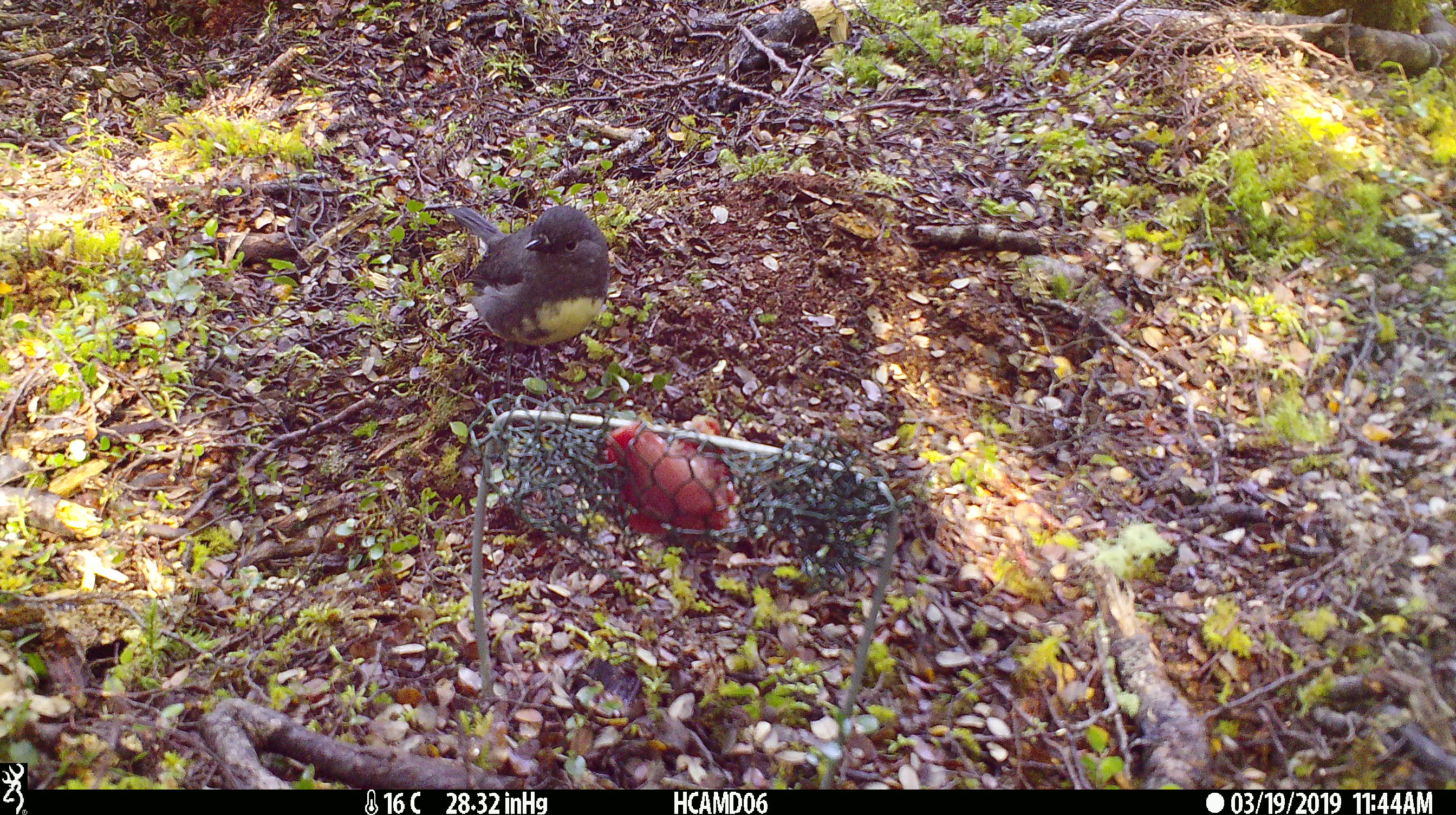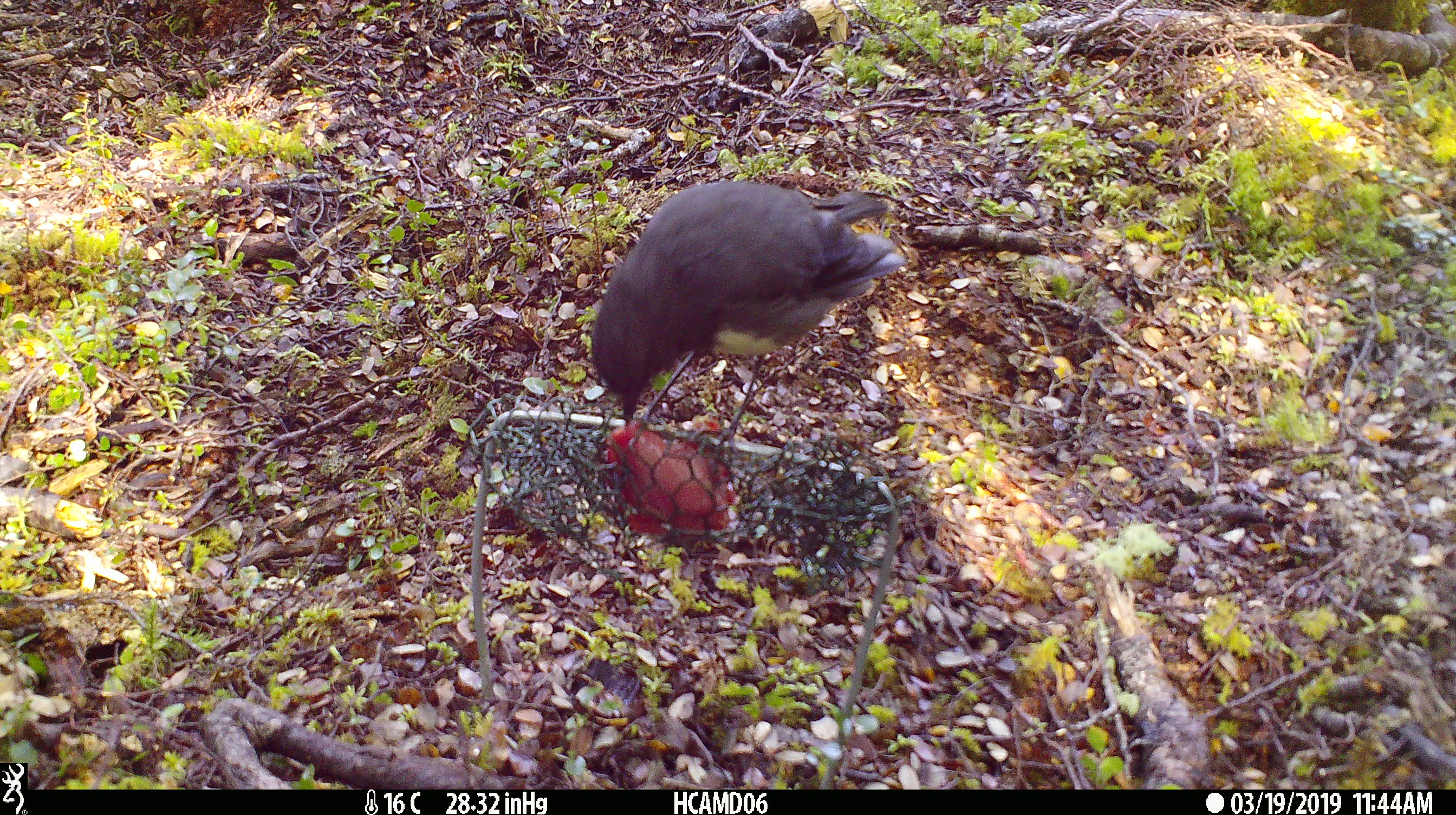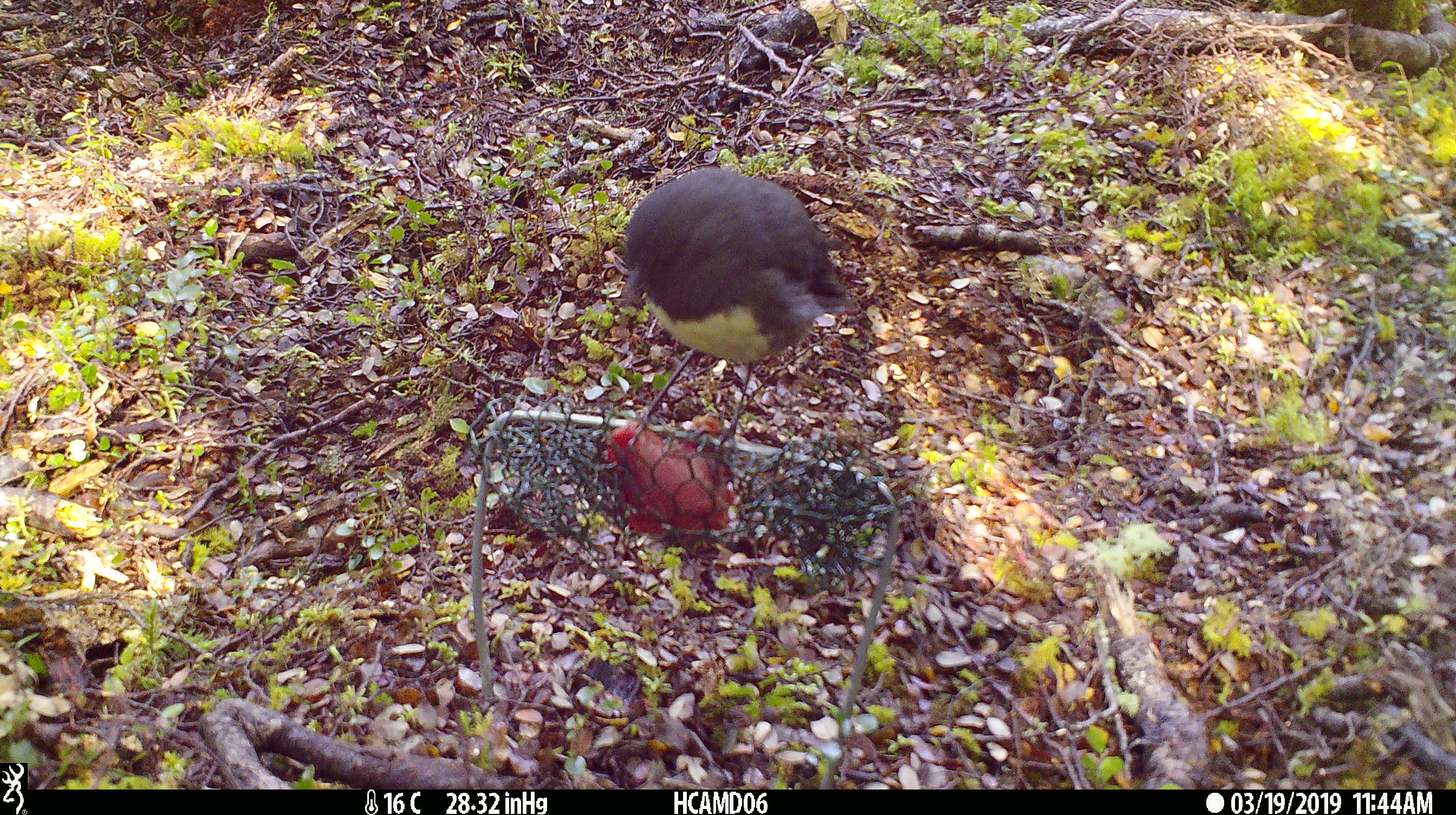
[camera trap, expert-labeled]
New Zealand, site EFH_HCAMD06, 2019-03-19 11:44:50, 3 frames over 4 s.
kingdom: Animalia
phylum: Chordata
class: Aves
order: Passeriformes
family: Petroicidae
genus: Petroica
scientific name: Petroica australis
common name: new zealand robin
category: robin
Robin (new zealand robin) (Petroica australis).